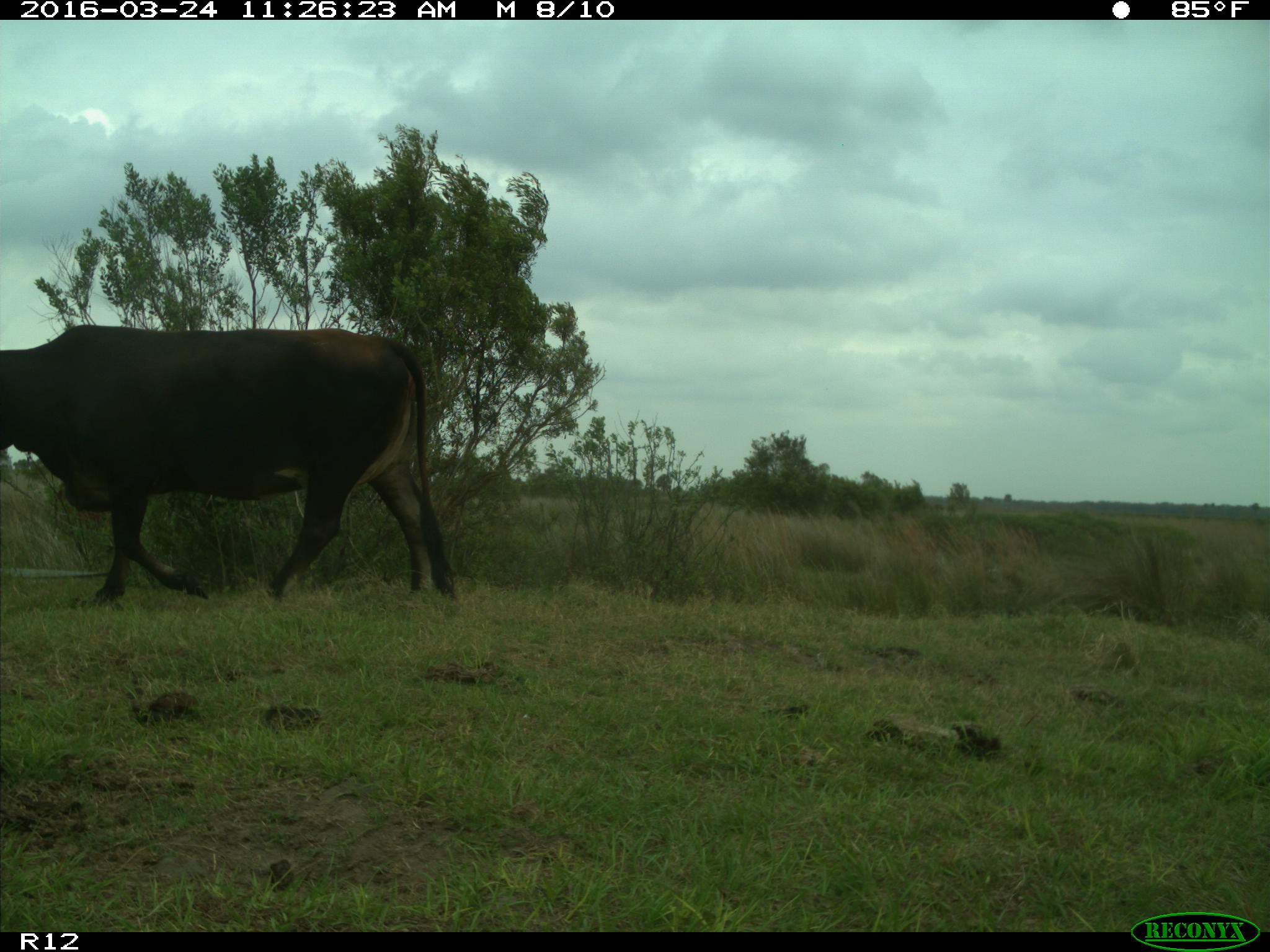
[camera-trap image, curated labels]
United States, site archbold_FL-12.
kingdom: Animalia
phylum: Chordata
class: Mammalia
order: Artiodactyla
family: Bovidae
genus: Bos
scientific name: Bos taurus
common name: domestic cow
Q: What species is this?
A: Bos taurus (domestic cow).